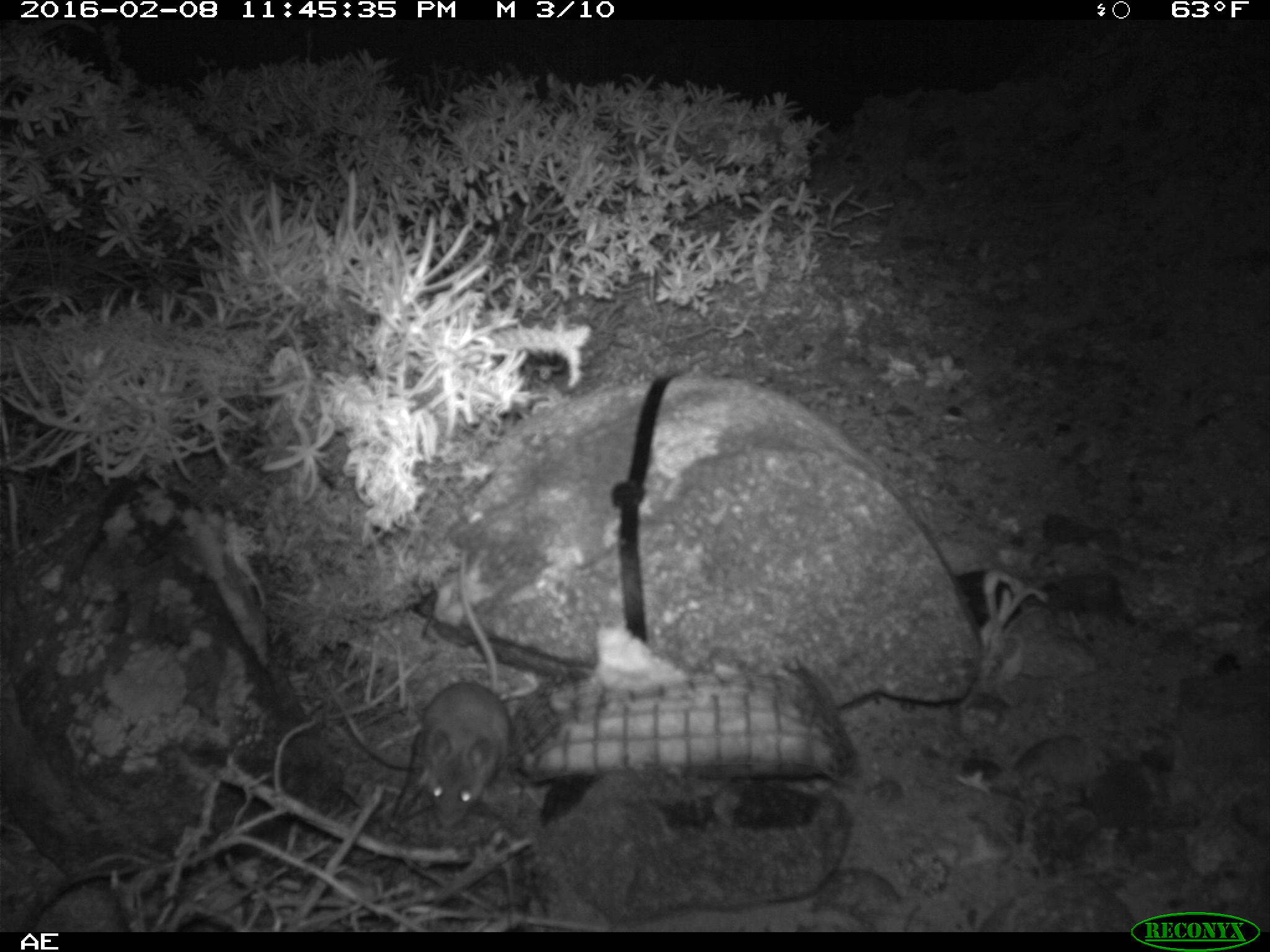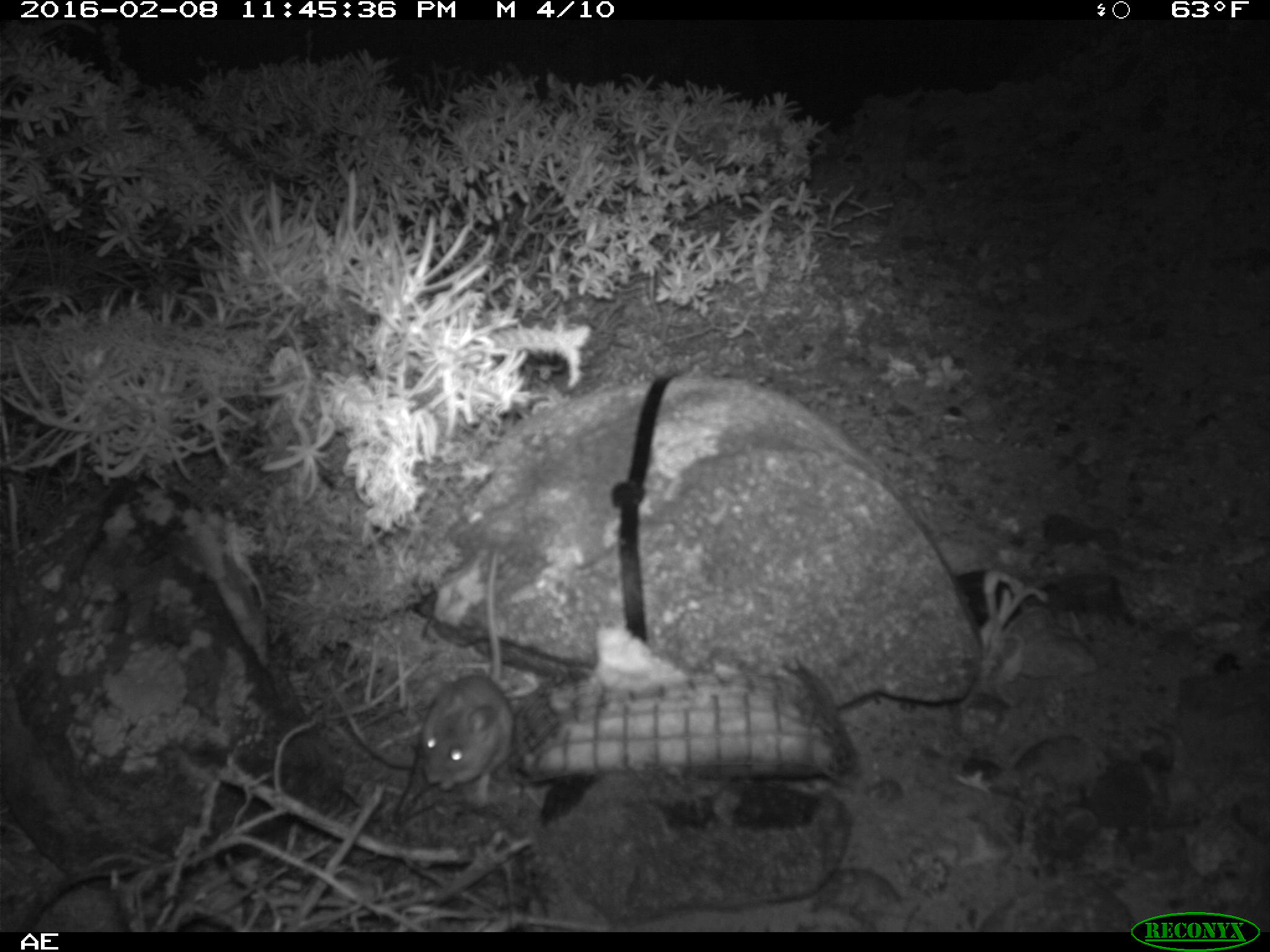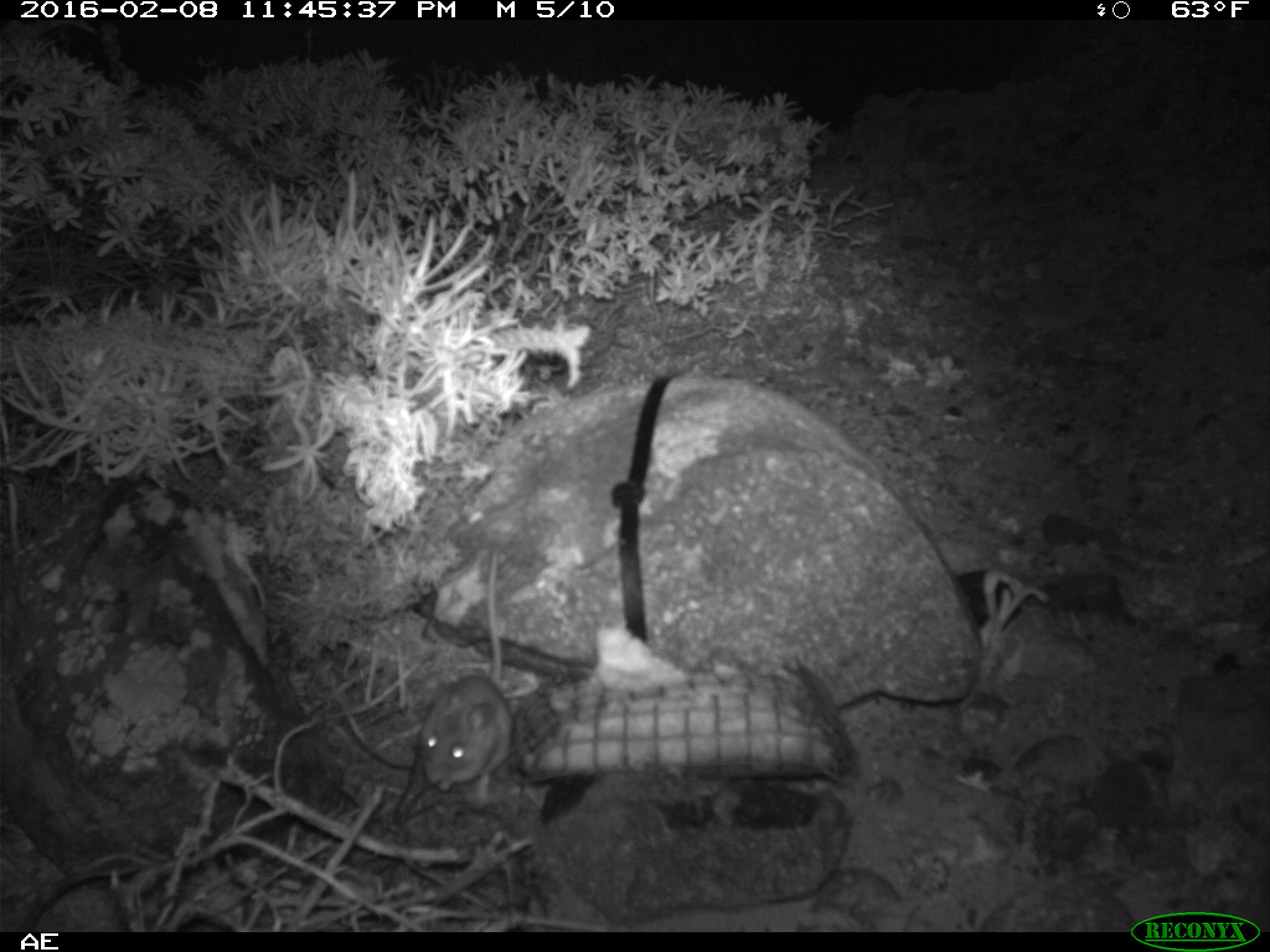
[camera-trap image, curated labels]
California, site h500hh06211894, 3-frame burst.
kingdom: Animalia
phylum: Chordata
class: Mammalia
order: Rodentia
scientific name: Rodentia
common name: rodent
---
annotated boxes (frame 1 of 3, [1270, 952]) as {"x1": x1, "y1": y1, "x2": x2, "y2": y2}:
rodent: {"x1": 420, "y1": 549, "x2": 512, "y2": 827}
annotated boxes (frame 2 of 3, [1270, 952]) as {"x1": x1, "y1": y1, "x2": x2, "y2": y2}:
rodent: {"x1": 415, "y1": 549, "x2": 514, "y2": 813}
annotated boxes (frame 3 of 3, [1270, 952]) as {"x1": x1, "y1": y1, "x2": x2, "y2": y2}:
rodent: {"x1": 417, "y1": 545, "x2": 512, "y2": 803}